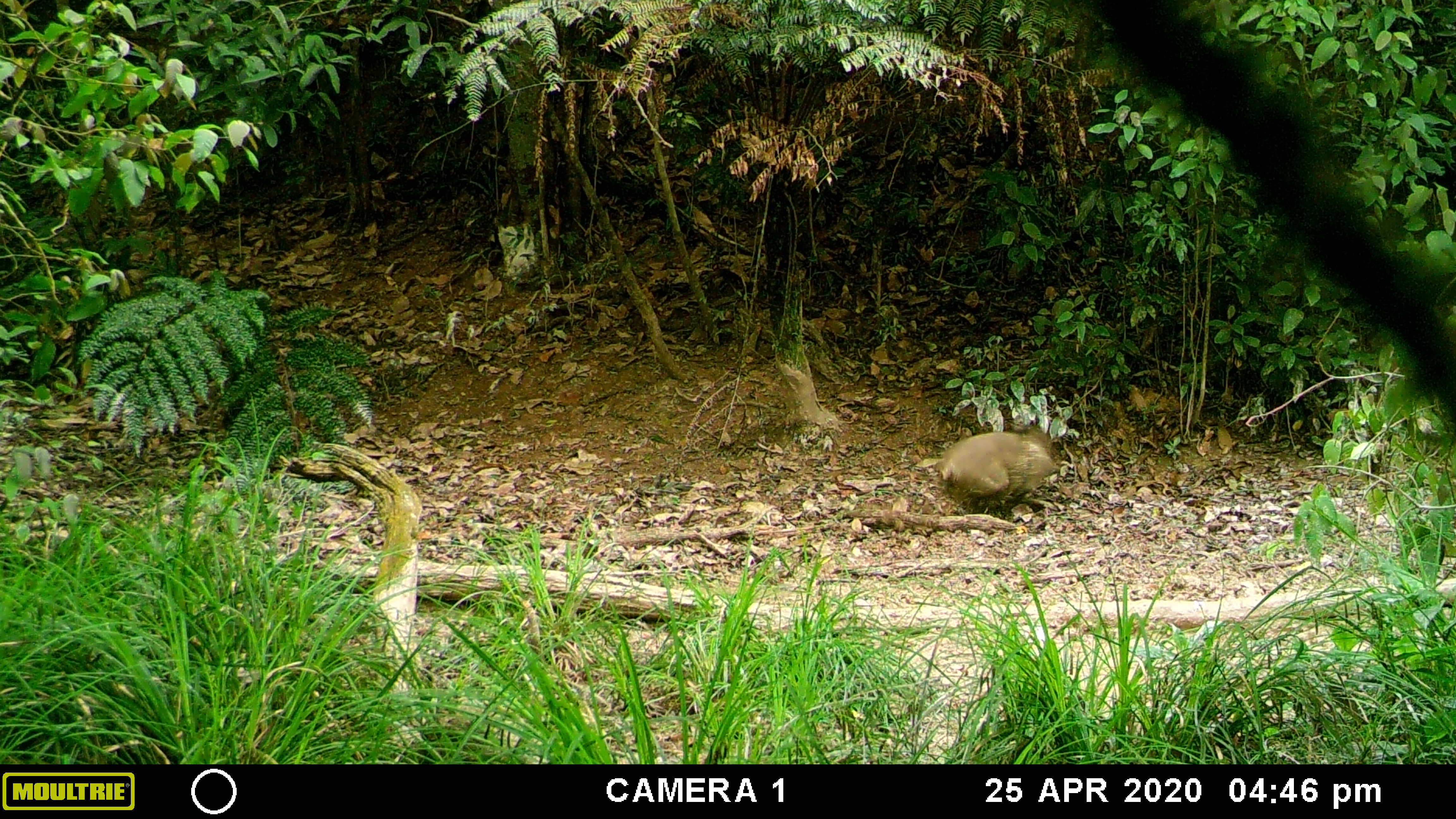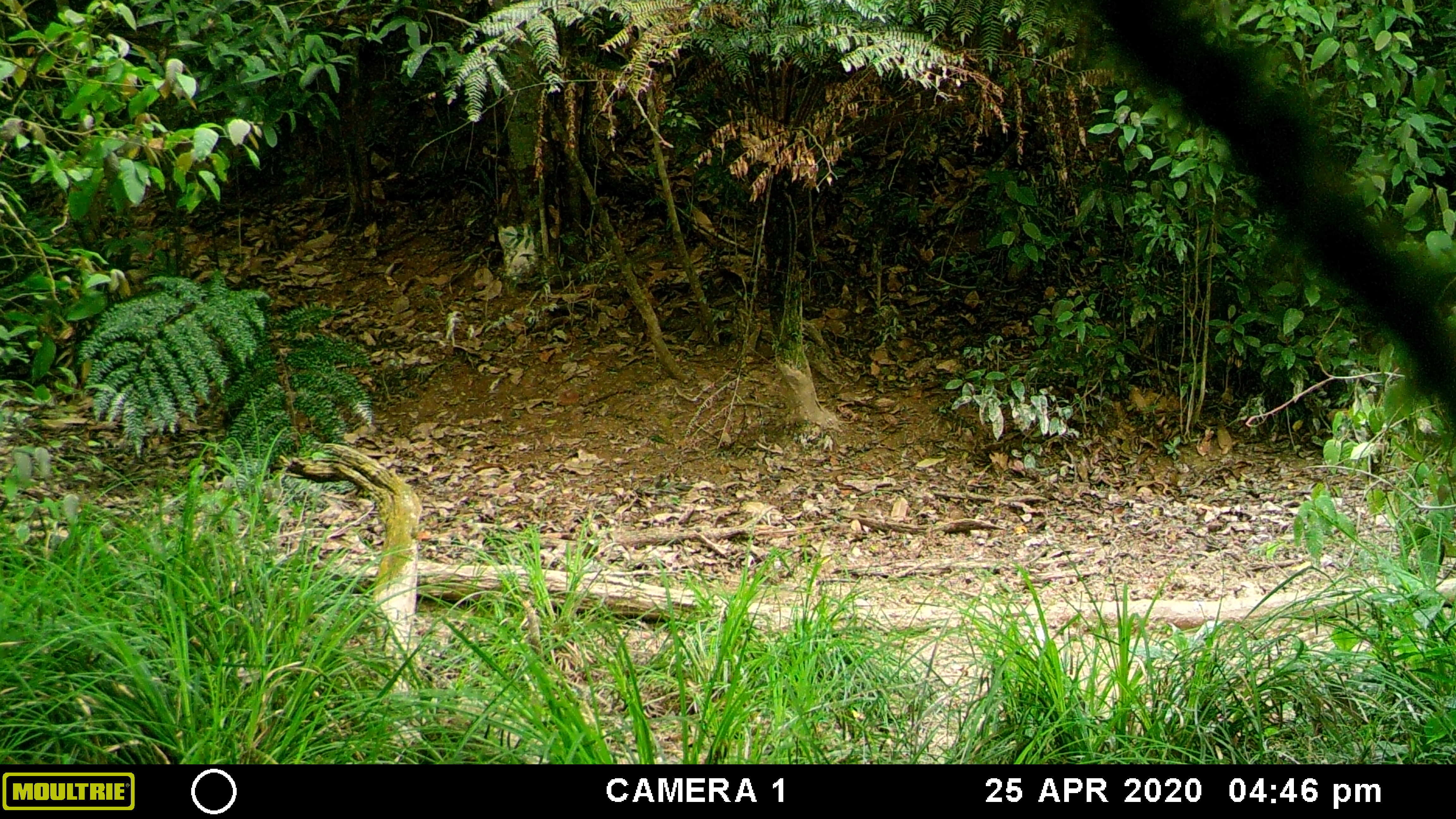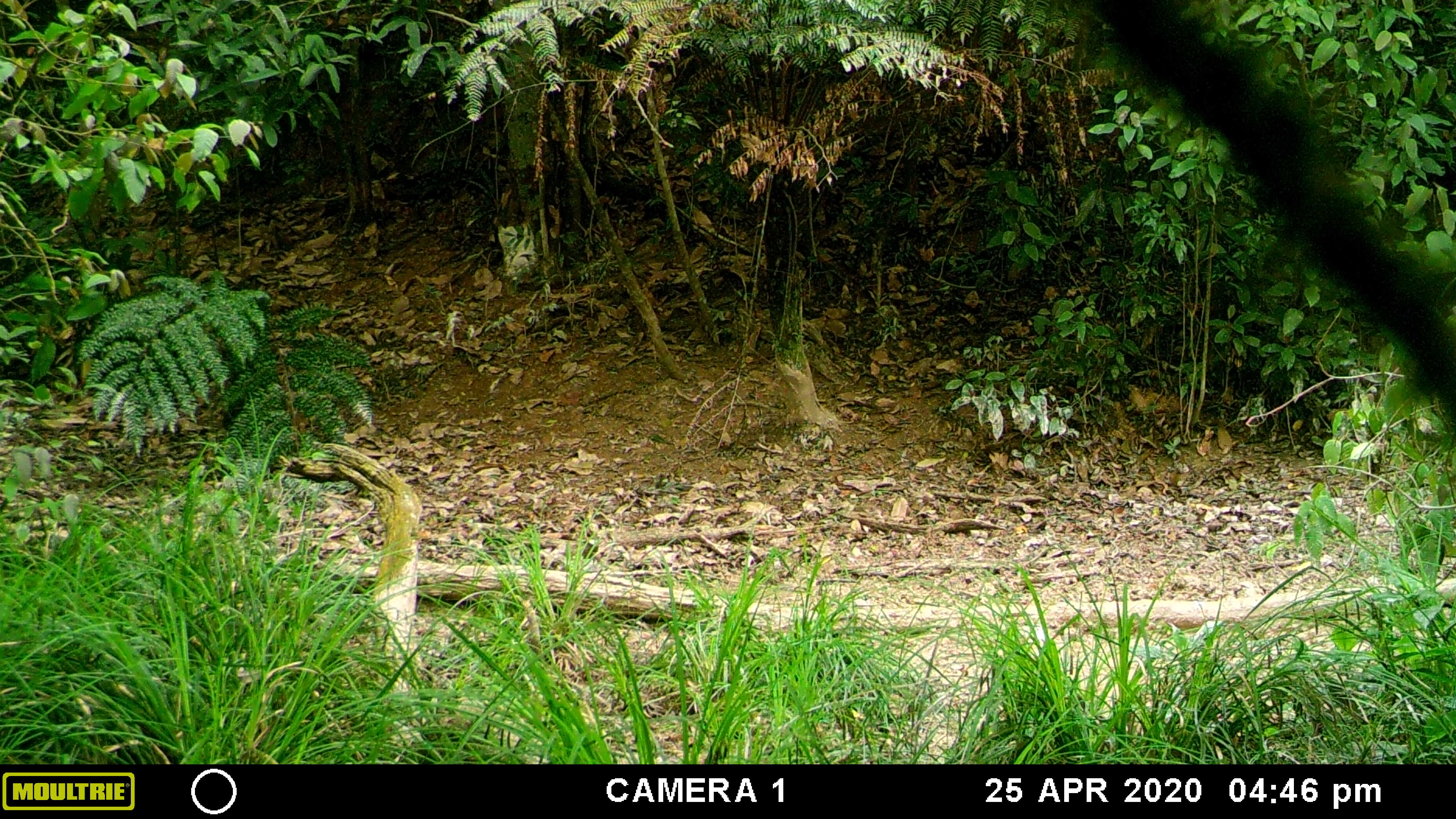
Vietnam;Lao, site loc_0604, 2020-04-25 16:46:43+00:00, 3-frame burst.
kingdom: Animalia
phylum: Chordata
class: Mammalia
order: Artiodactyla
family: Suidae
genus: Sus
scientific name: Sus scrofa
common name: eurasian wild pig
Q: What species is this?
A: Eurasian wild pig (Sus scrofa).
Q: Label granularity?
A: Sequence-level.